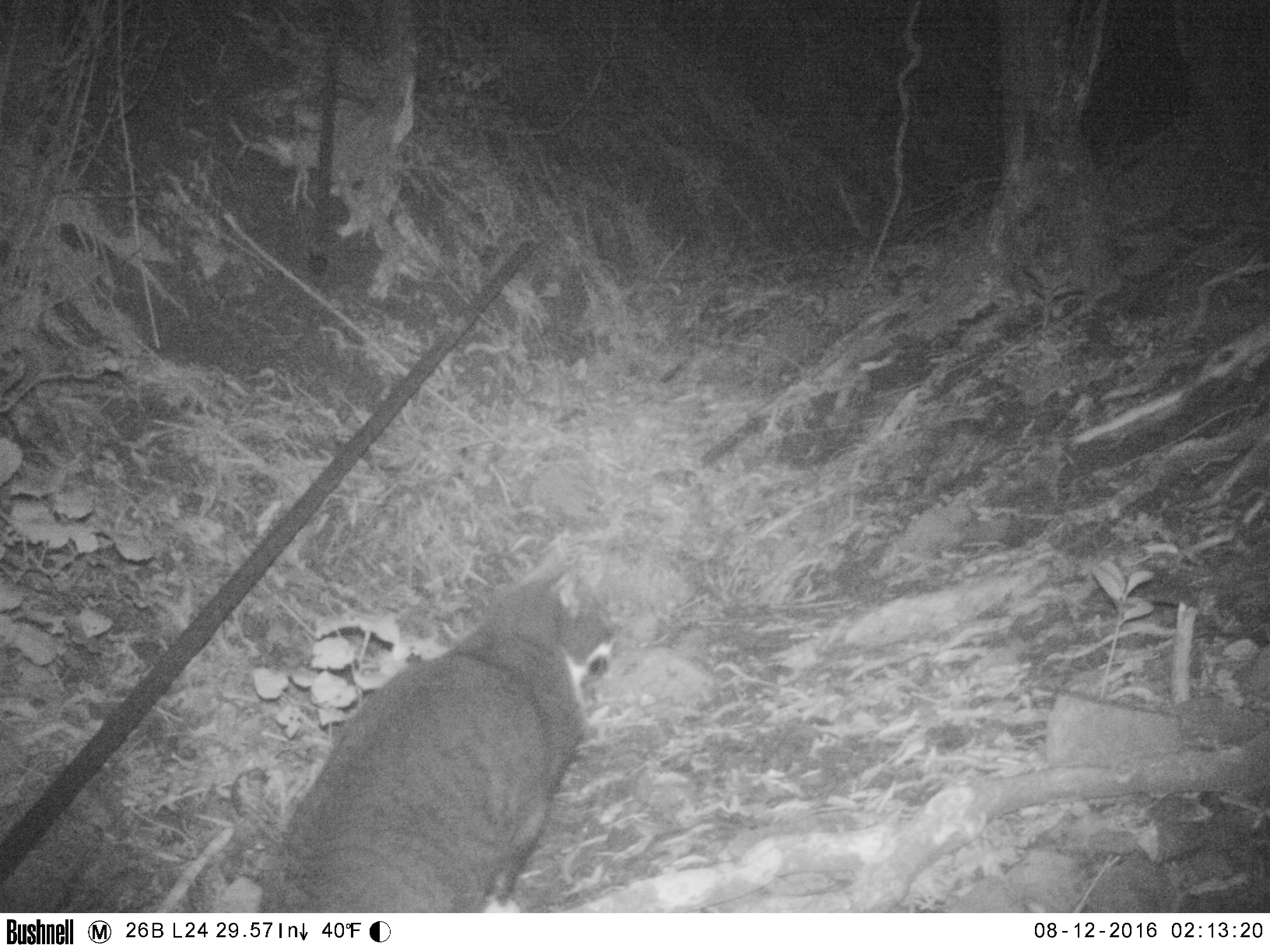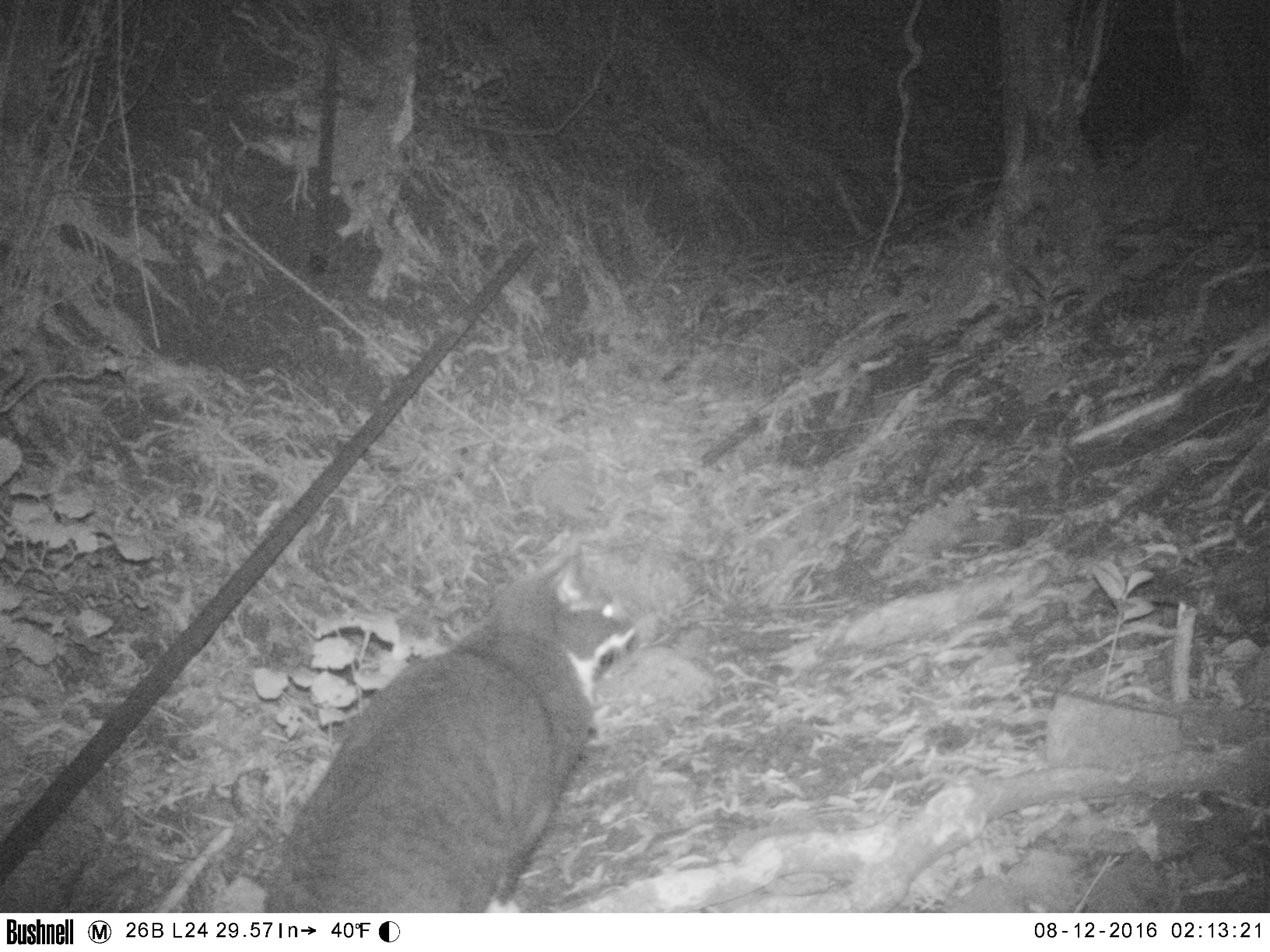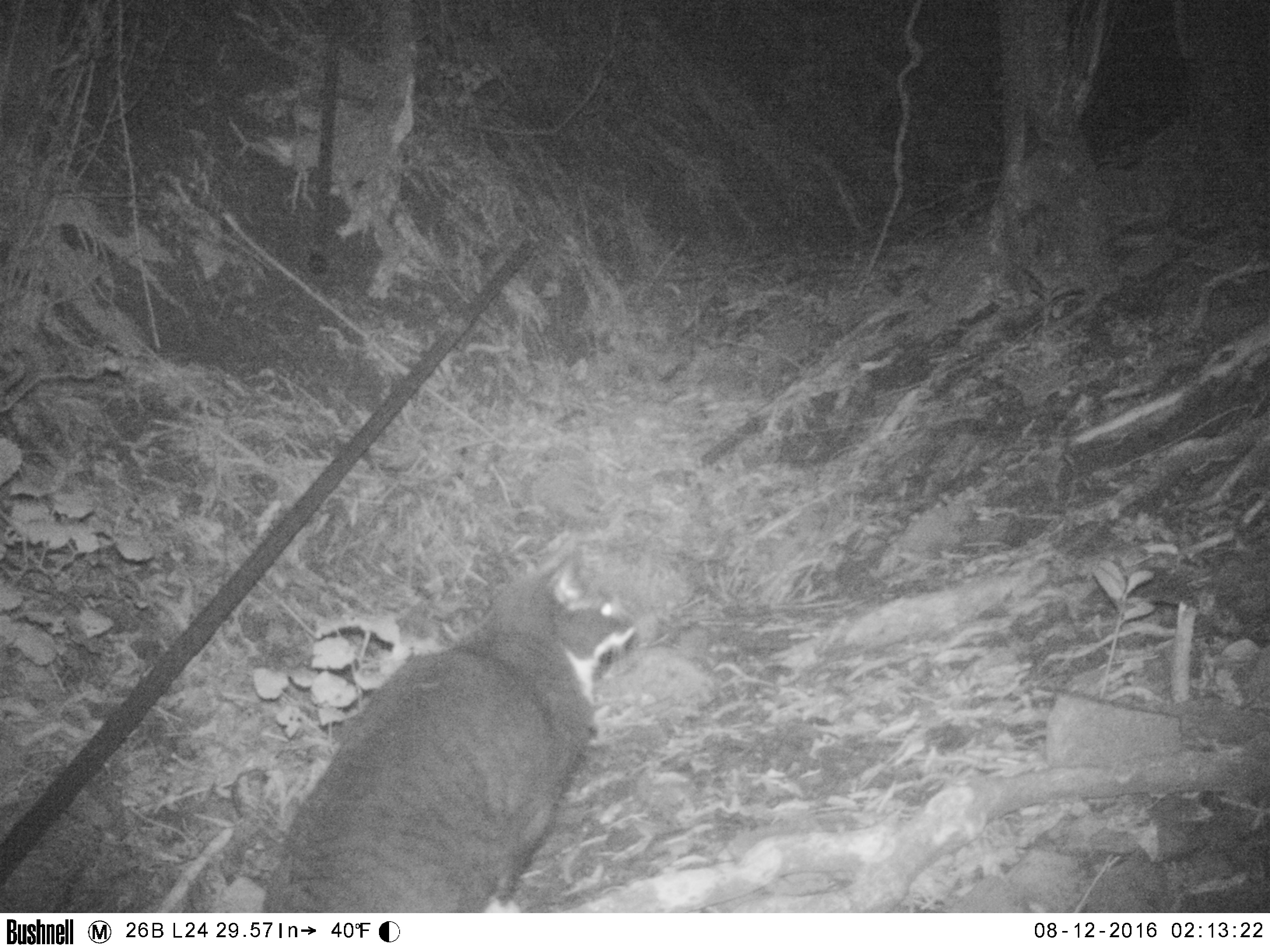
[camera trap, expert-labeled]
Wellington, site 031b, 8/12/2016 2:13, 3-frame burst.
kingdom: Animalia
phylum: Chordata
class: Mammalia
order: Carnivora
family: Felidae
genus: Felis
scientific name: Felis catus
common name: cat